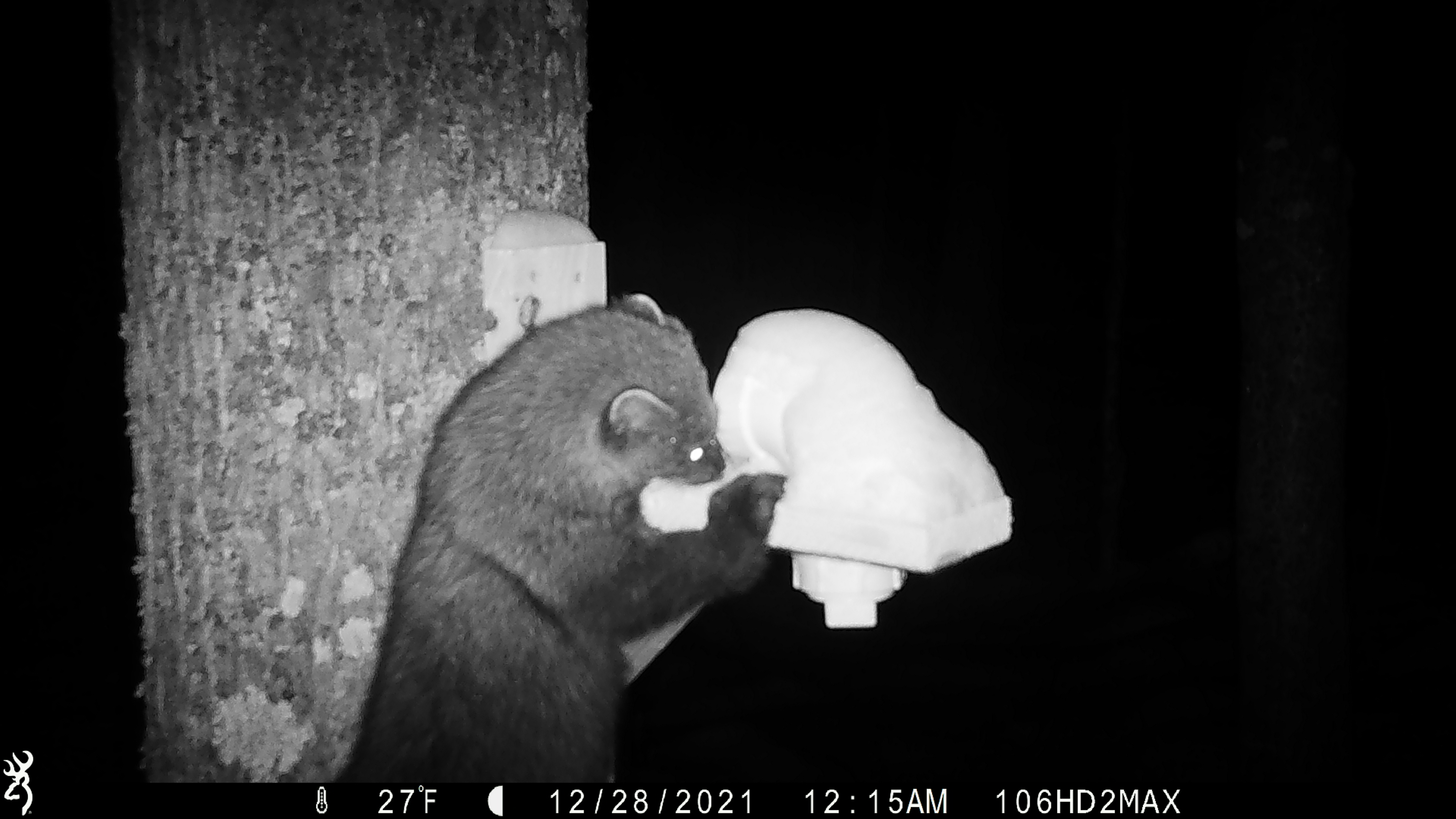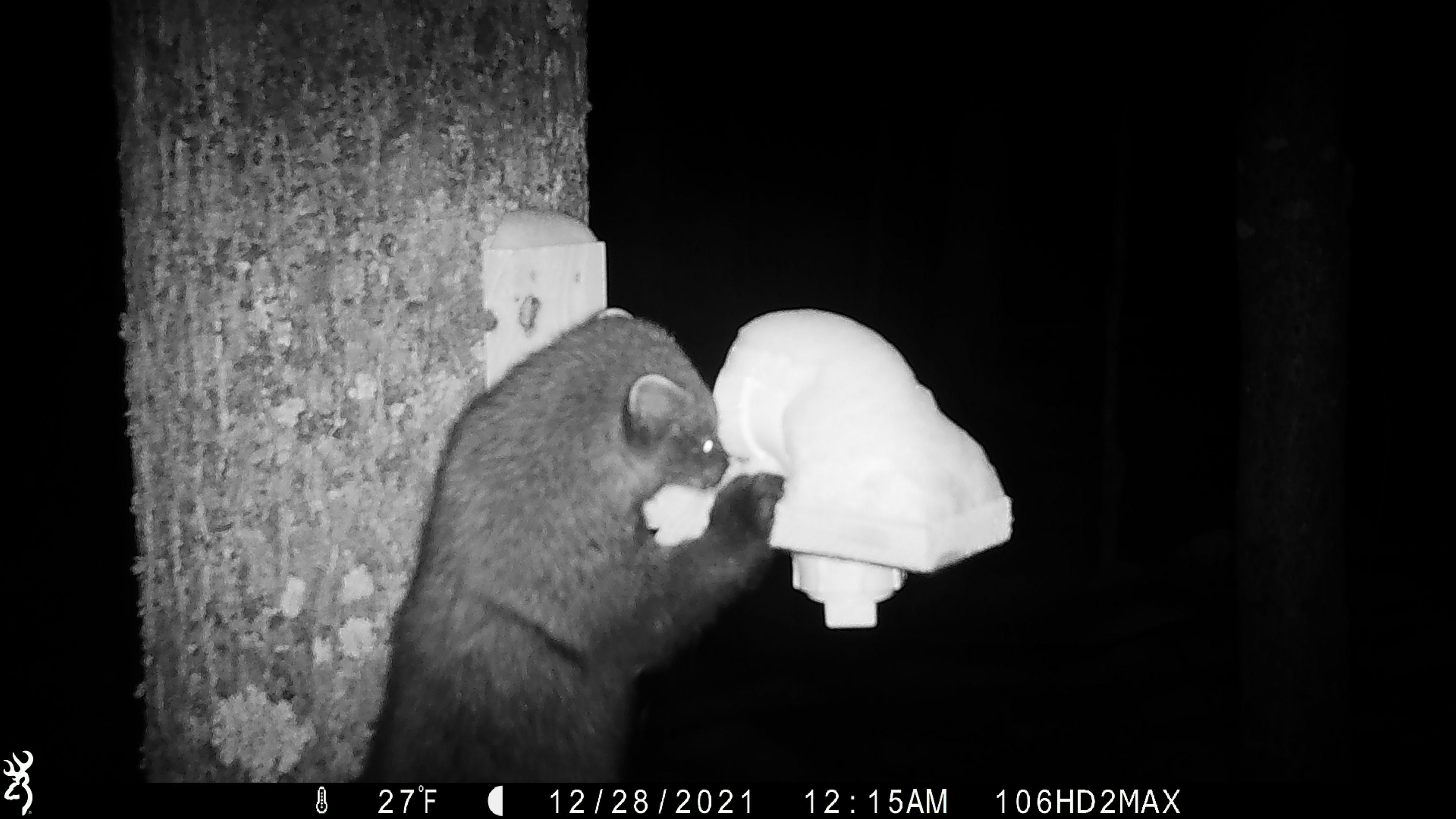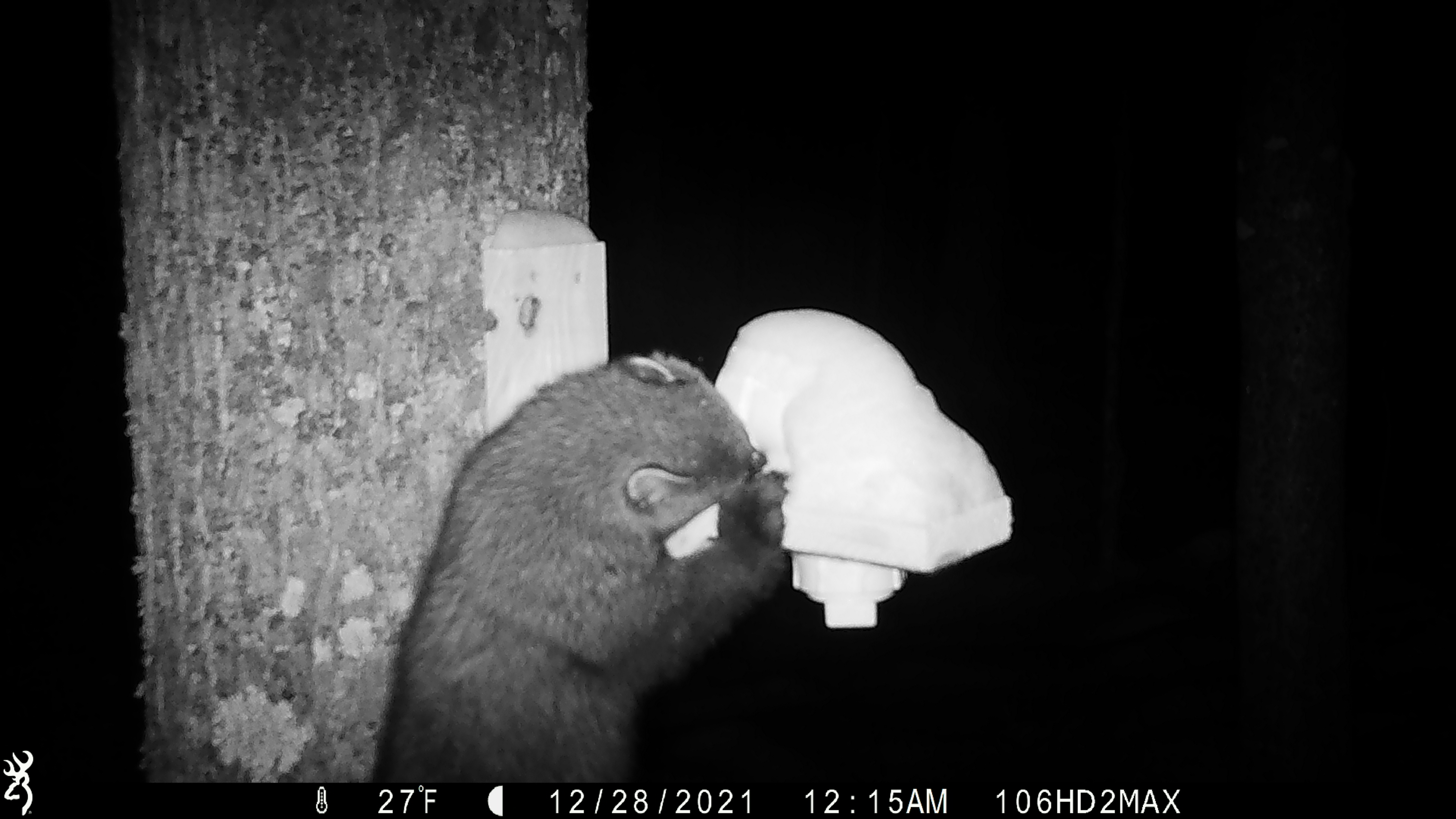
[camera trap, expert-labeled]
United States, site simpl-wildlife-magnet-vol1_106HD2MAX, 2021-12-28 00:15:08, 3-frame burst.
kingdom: Animalia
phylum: Chordata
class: Mammalia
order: Carnivora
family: Mustelidae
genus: Pekania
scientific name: Pekania pennanti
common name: fisher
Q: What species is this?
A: Fisher (Pekania pennanti).